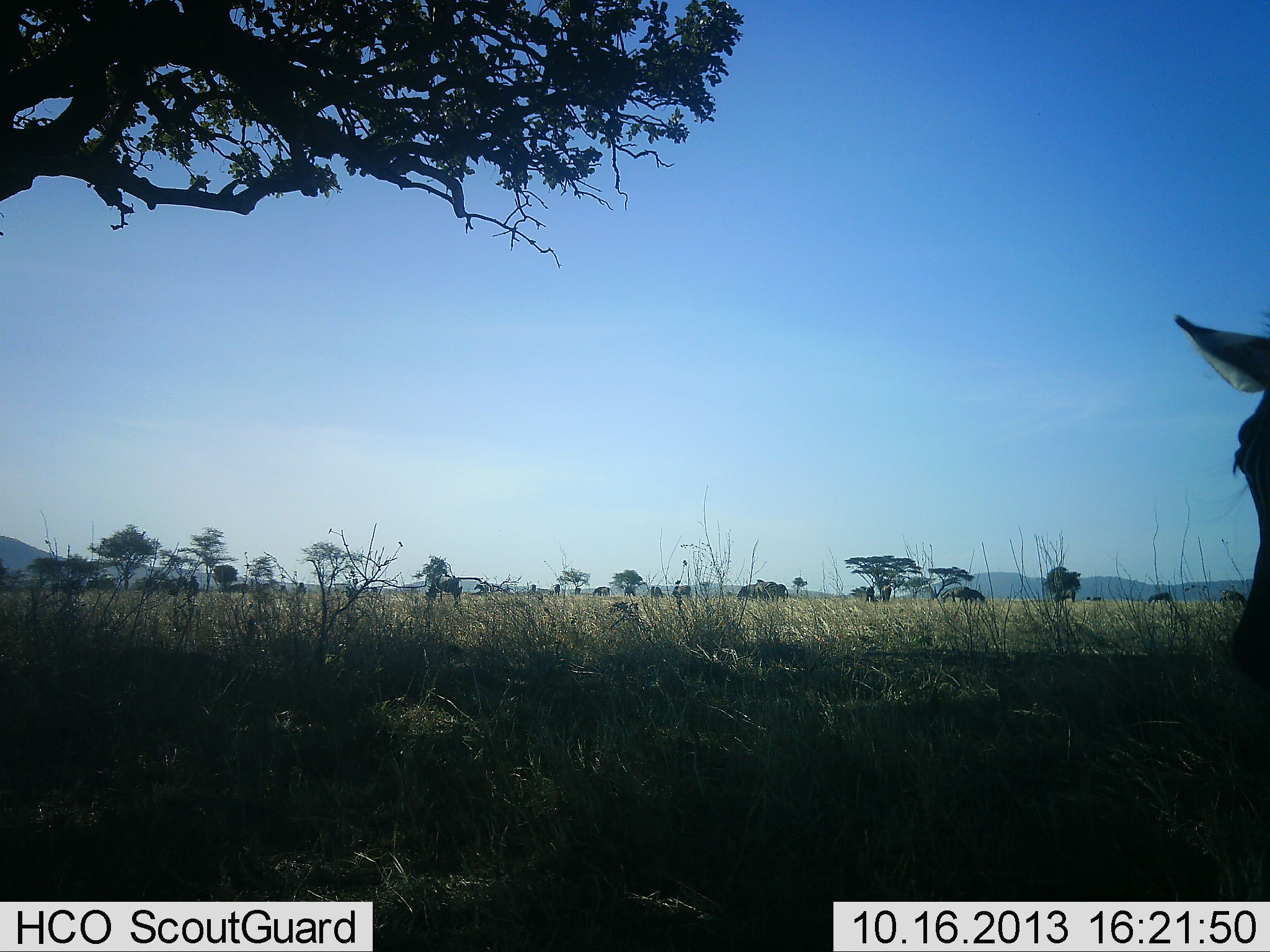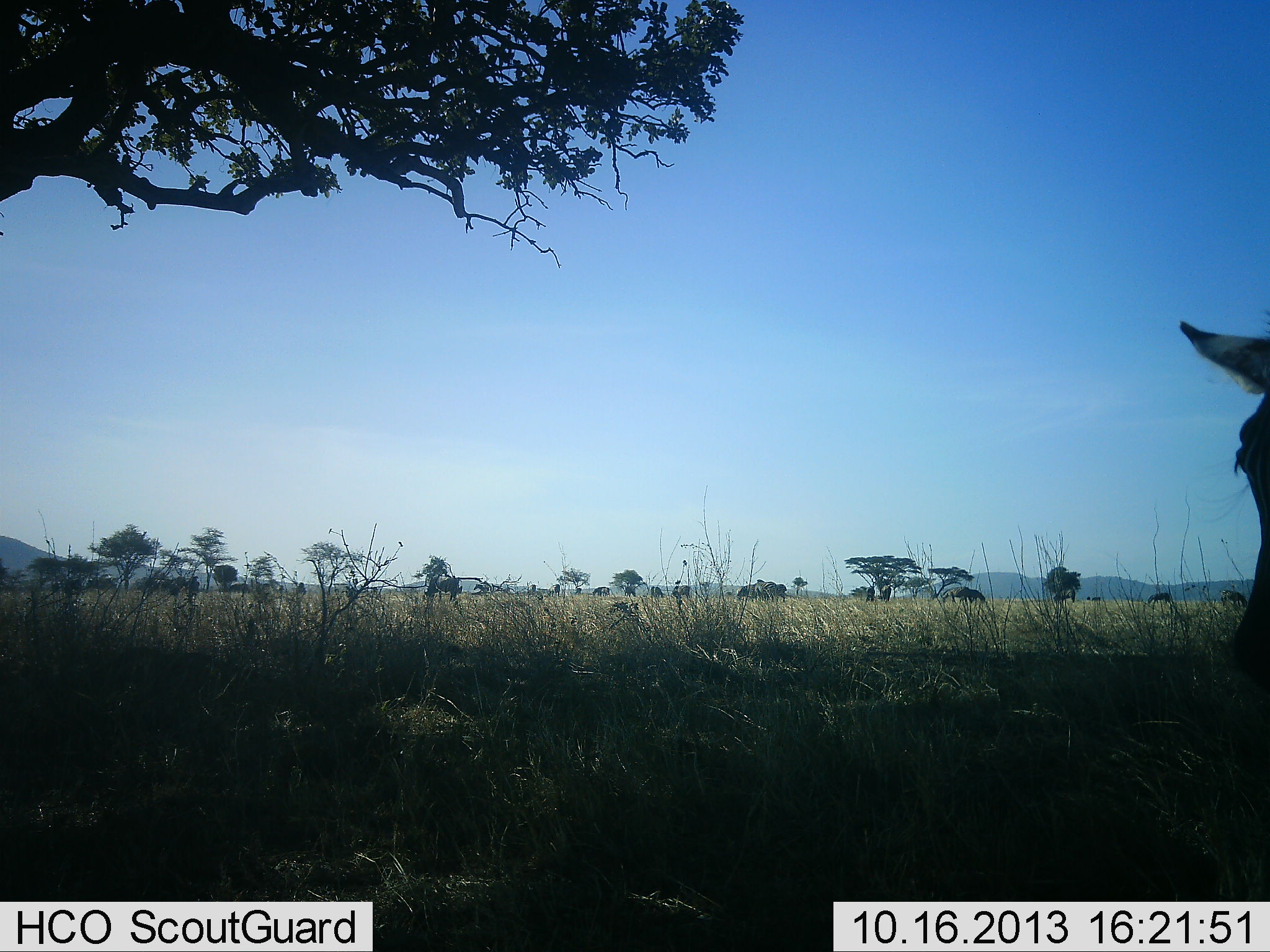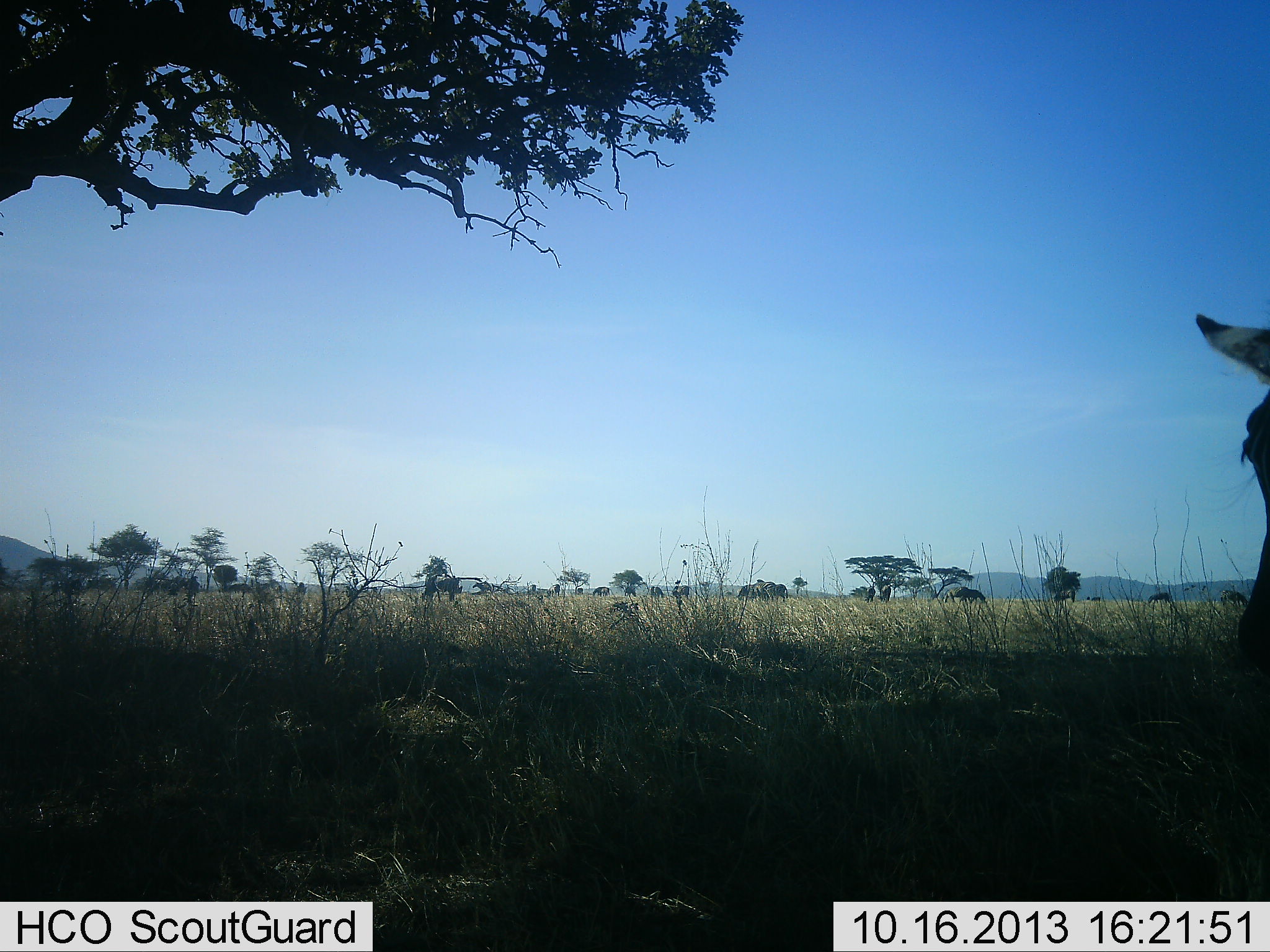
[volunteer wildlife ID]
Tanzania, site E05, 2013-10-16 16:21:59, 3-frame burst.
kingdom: Animalia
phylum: Chordata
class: Mammalia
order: Perissodactyla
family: Equidae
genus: Equus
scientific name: Equus quagga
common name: plains zebra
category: zebra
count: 1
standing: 83%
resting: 0%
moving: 0%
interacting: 0%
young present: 0%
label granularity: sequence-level